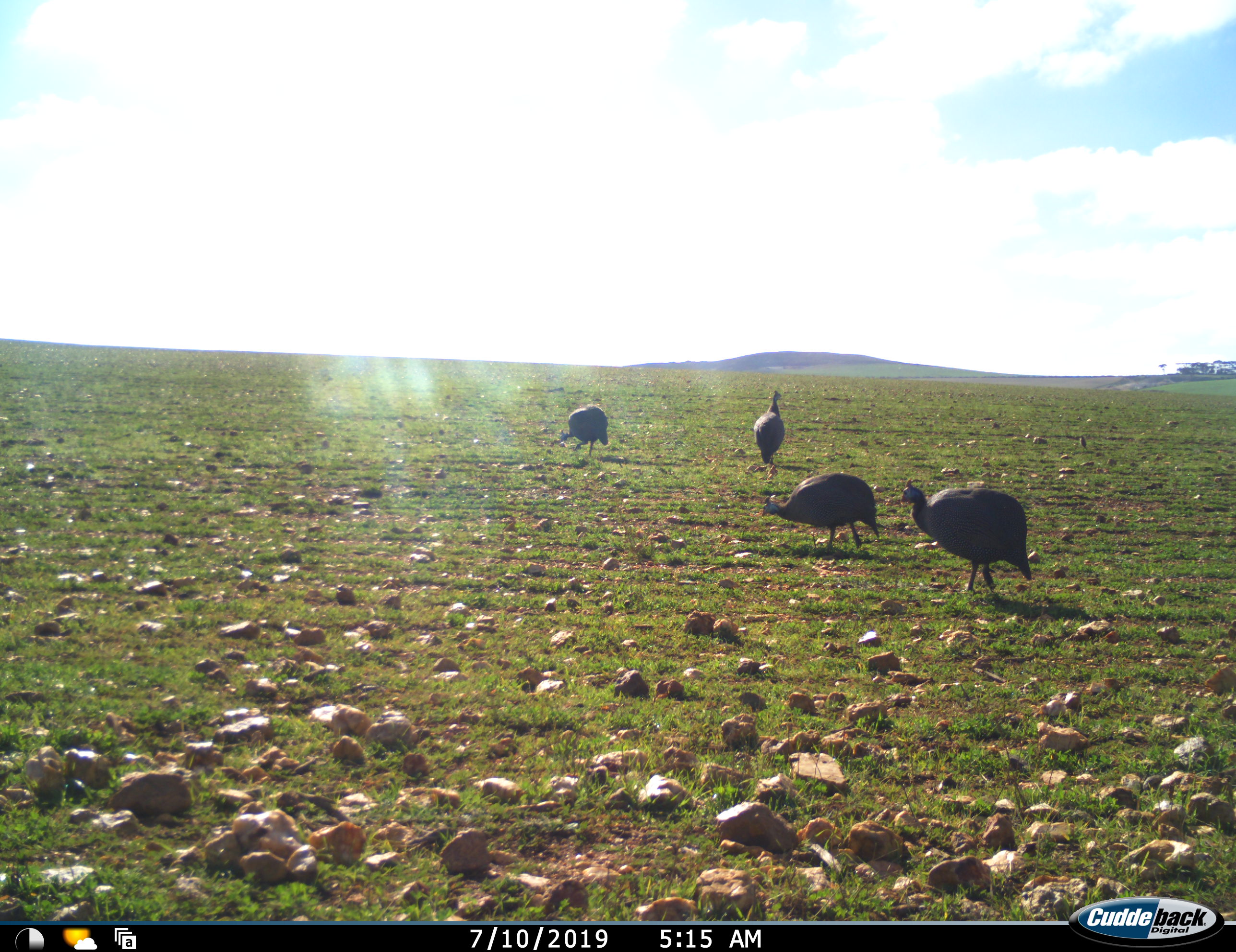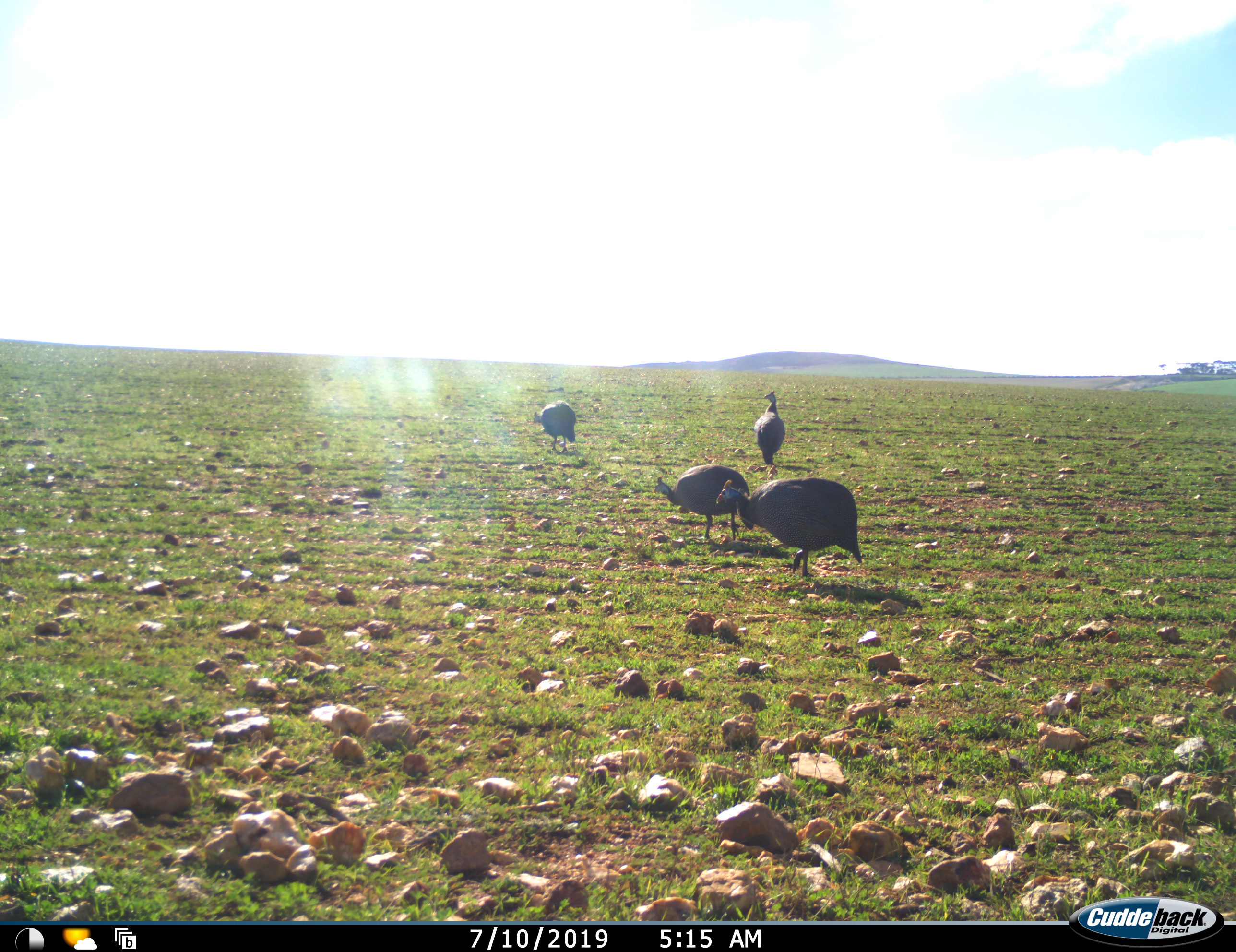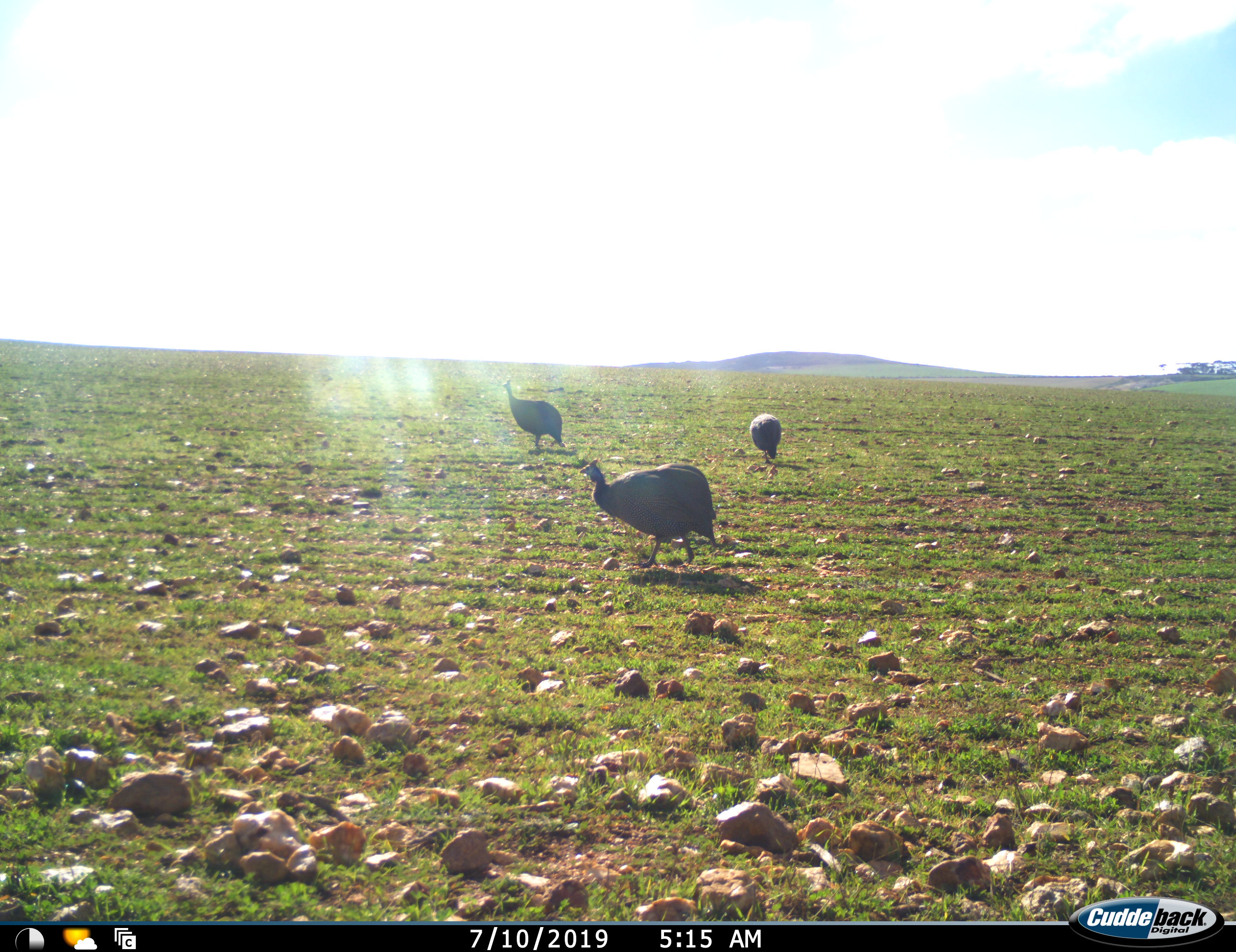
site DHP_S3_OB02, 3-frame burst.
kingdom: Animalia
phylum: Chordata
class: Aves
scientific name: Aves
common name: bird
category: birdother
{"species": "birdother (bird) (Aves)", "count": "4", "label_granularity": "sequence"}